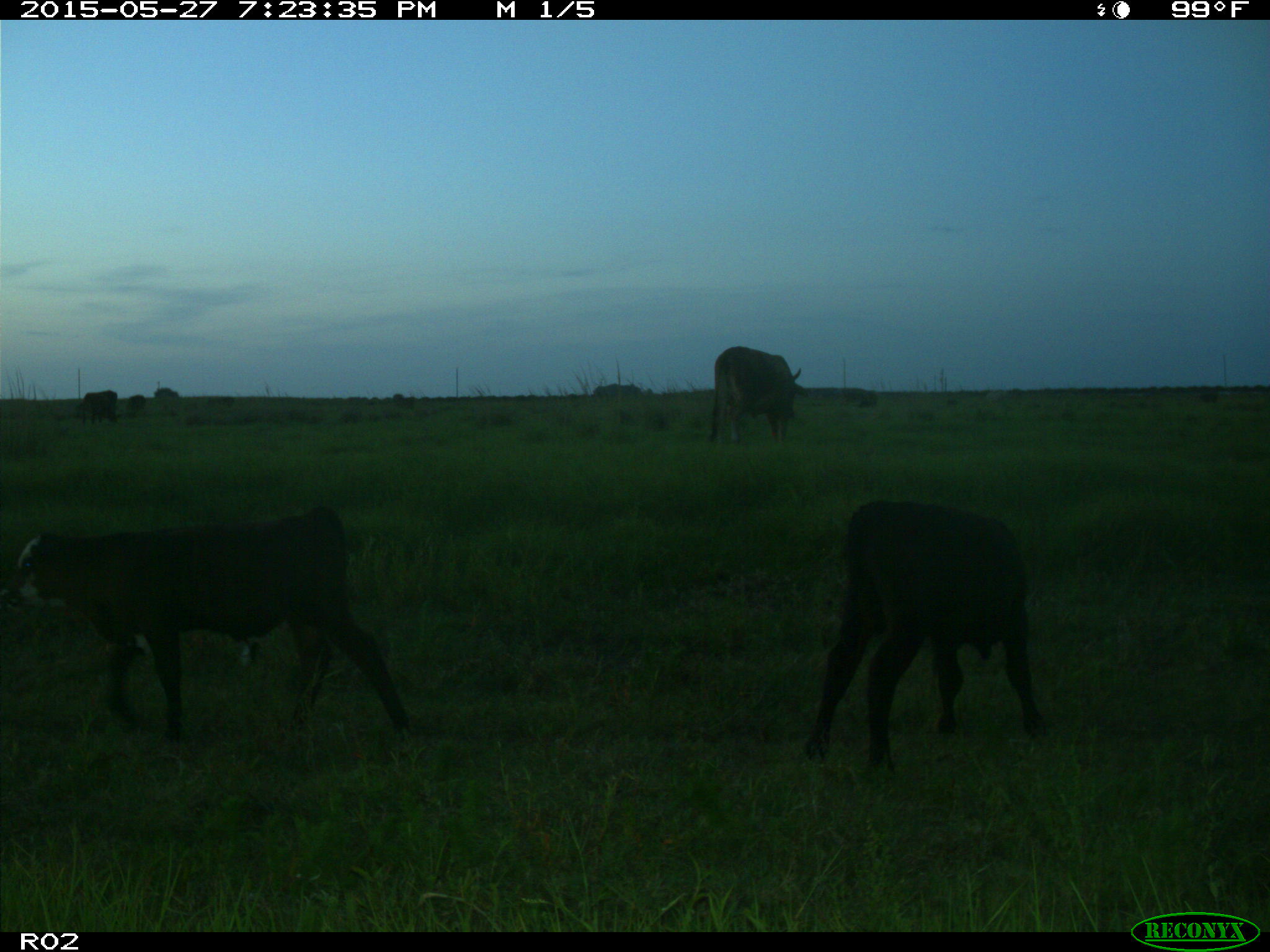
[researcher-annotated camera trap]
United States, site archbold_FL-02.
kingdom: Animalia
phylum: Chordata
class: Mammalia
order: Artiodactyla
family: Bovidae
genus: Bos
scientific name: Bos taurus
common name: domestic cow